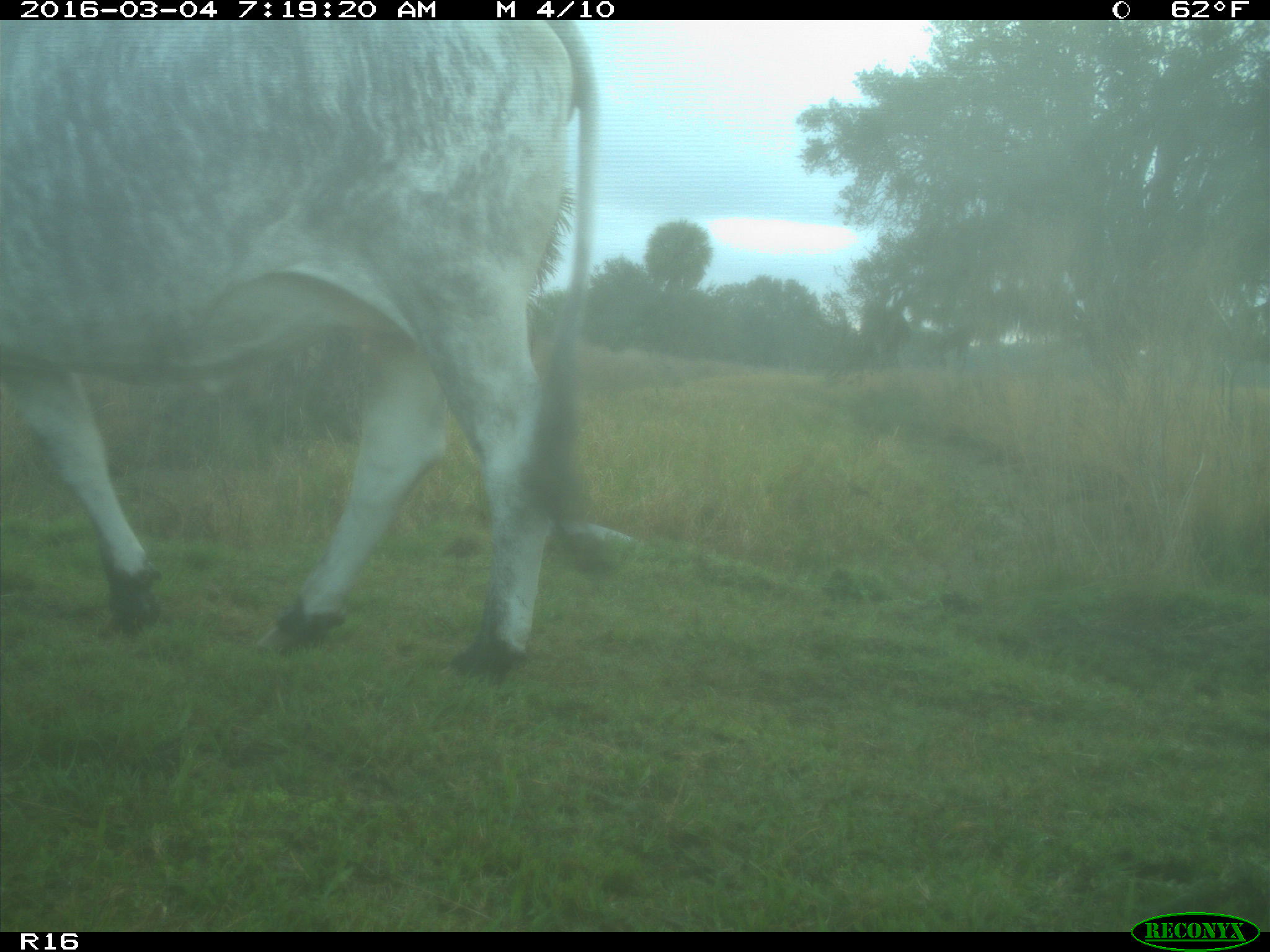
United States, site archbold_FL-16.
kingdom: Animalia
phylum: Chordata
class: Mammalia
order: Artiodactyla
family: Bovidae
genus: Bos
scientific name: Bos taurus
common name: domestic cow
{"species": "Bos taurus (domestic cow)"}